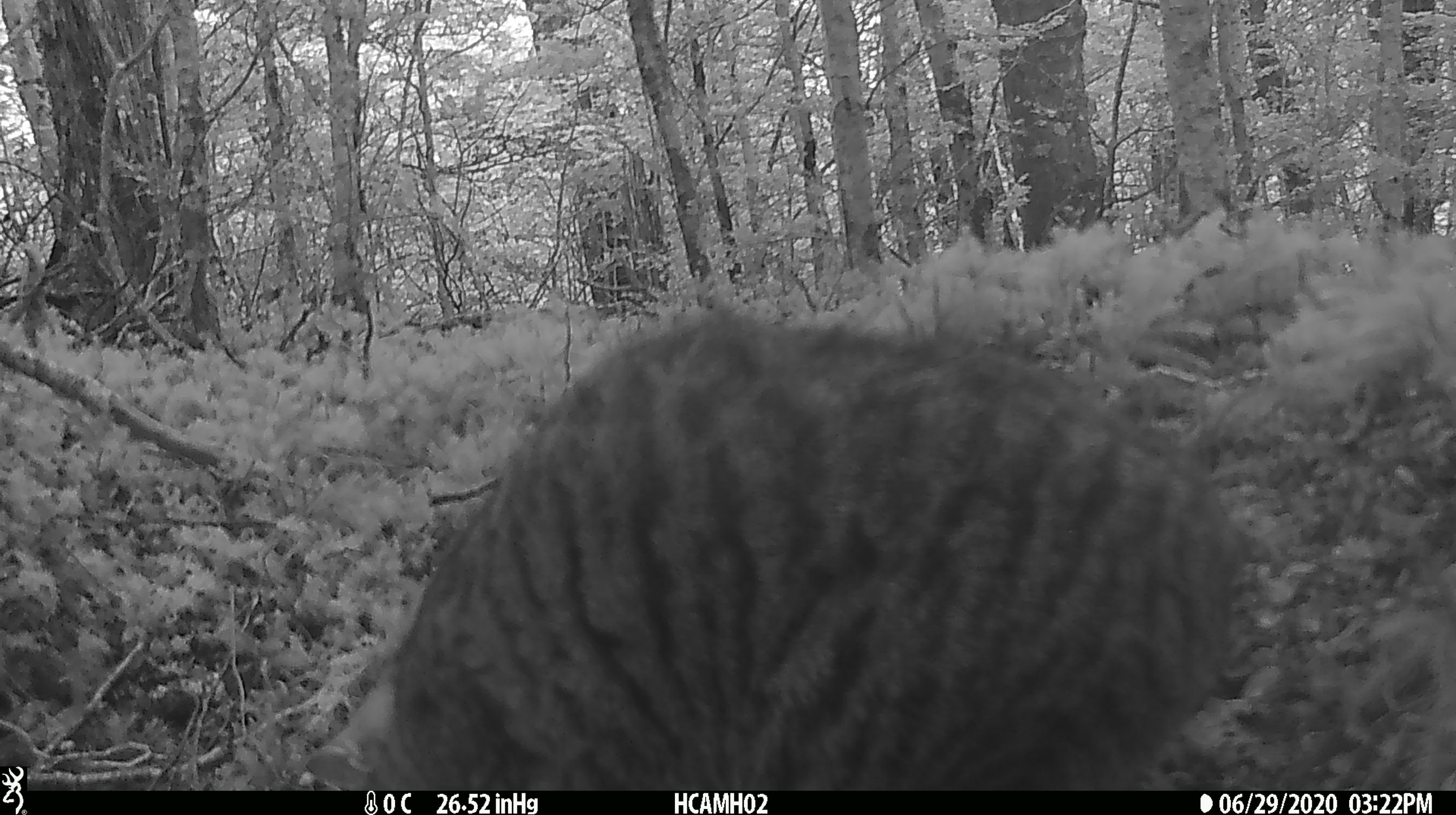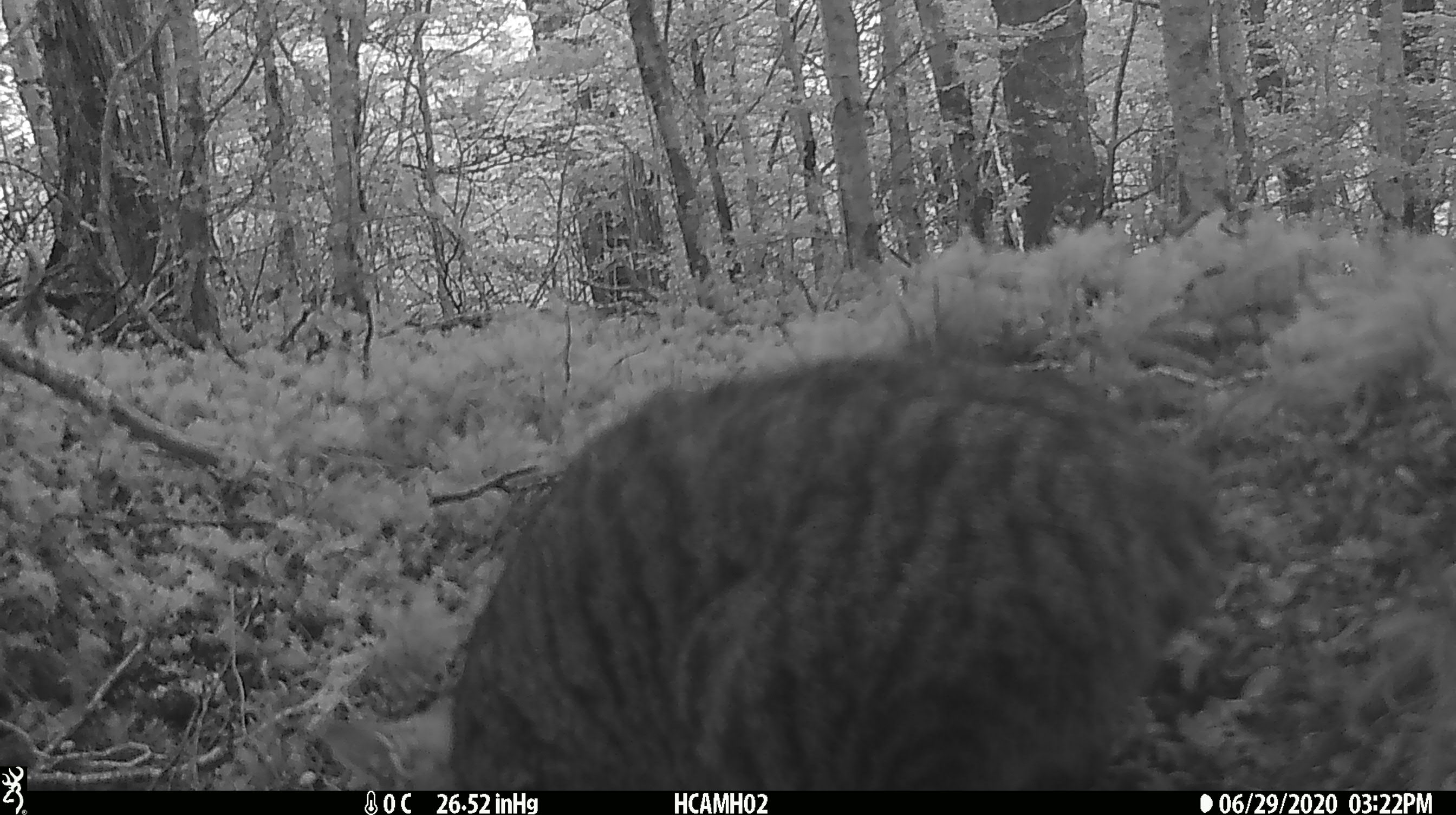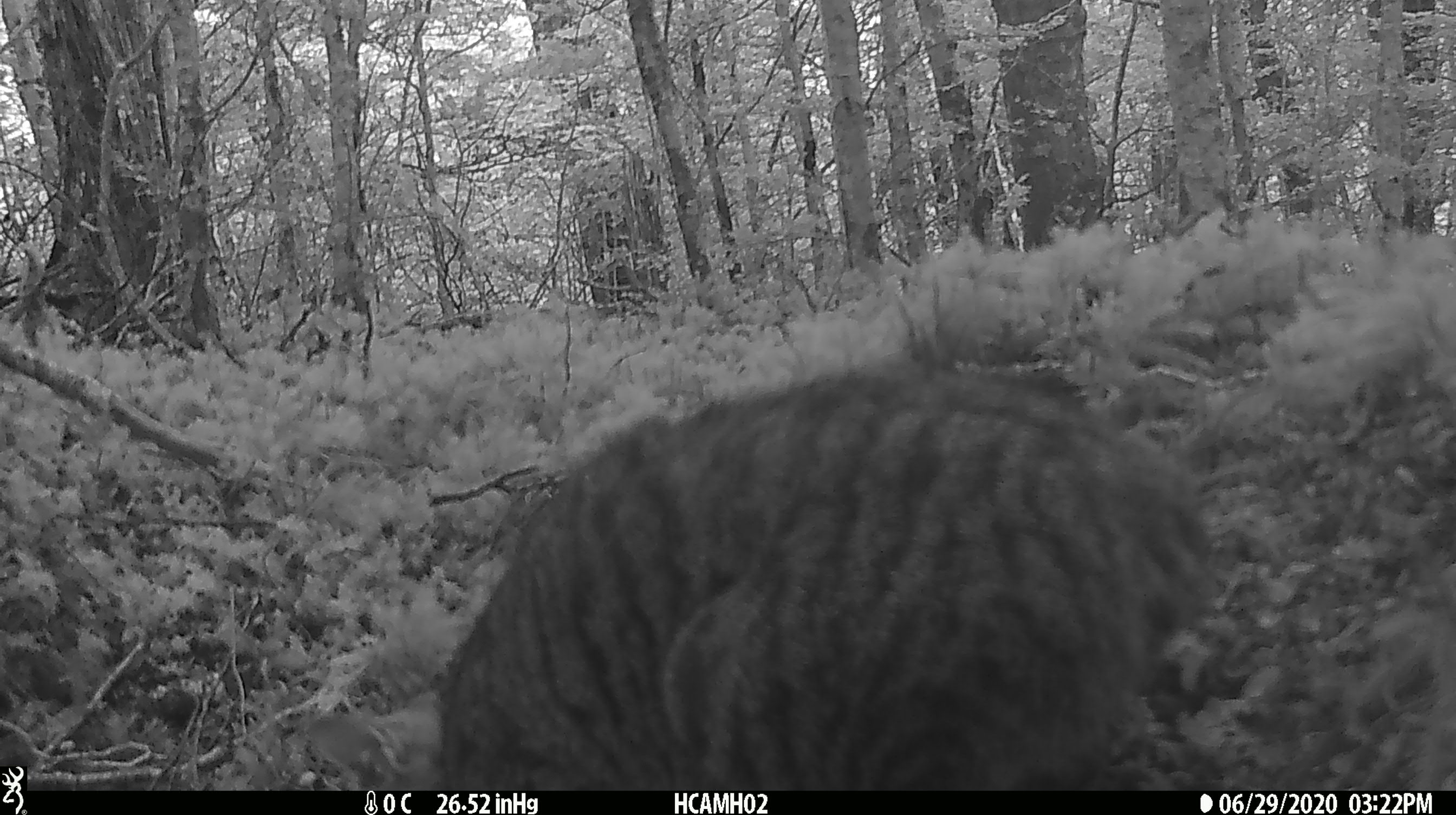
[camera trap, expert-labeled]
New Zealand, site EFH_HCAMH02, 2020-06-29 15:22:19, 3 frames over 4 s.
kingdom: Animalia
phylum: Chordata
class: Mammalia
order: Carnivora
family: Felidae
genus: Felis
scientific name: Felis catus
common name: domestic cat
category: cat